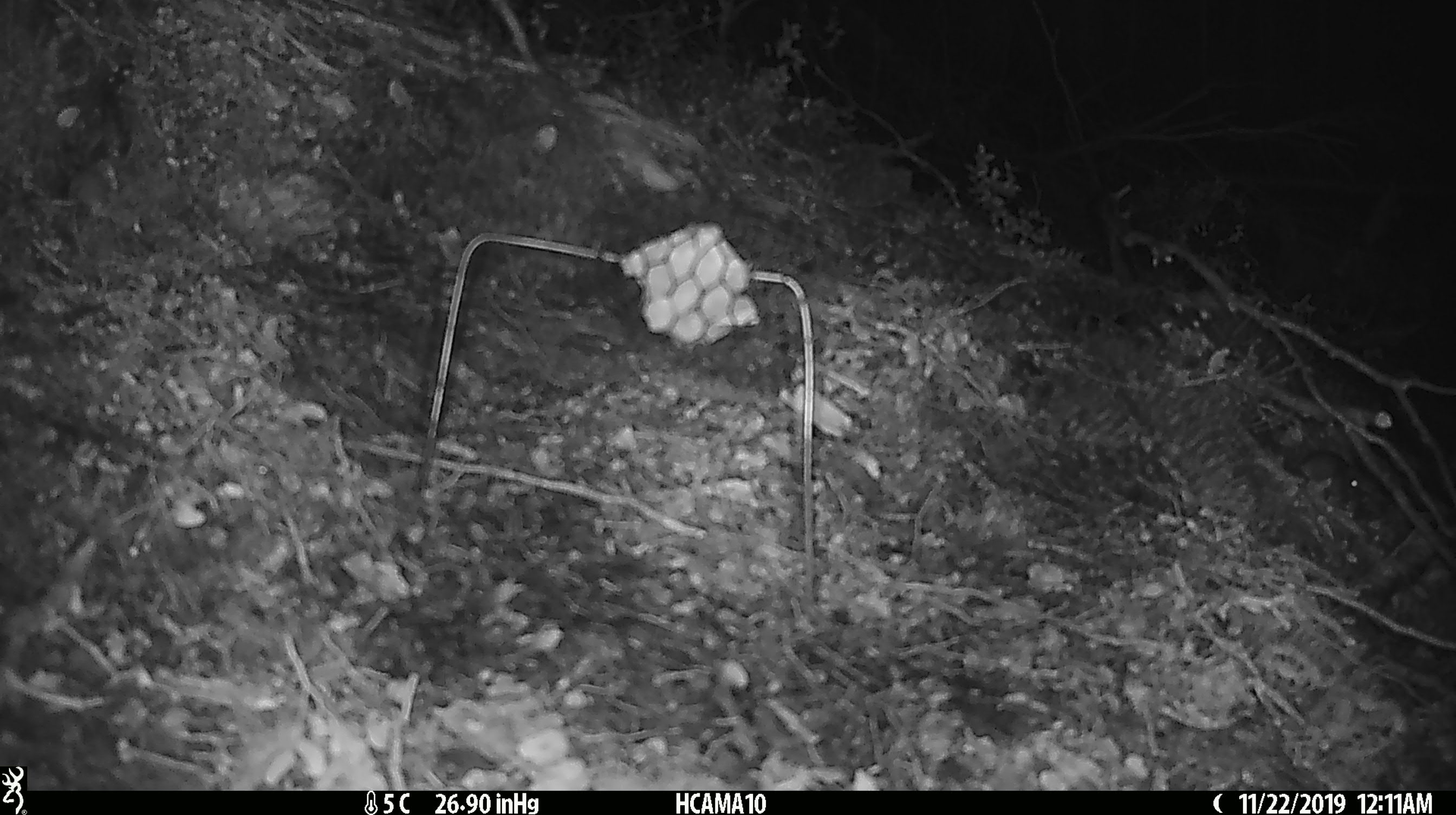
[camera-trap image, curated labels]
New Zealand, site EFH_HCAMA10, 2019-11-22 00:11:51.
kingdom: Animalia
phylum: Chordata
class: Mammalia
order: Rodentia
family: Muridae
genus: Mus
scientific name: Mus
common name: mouse